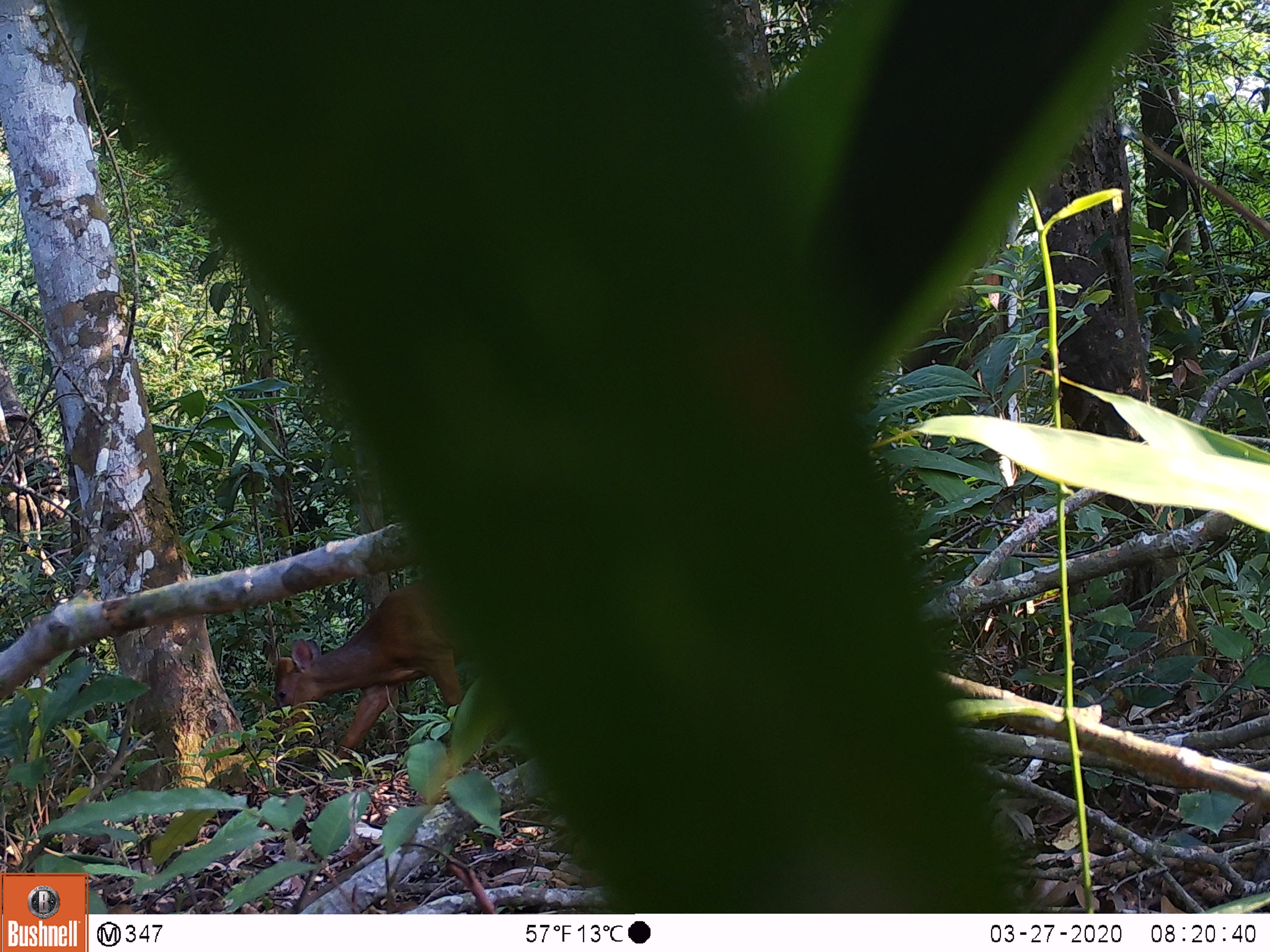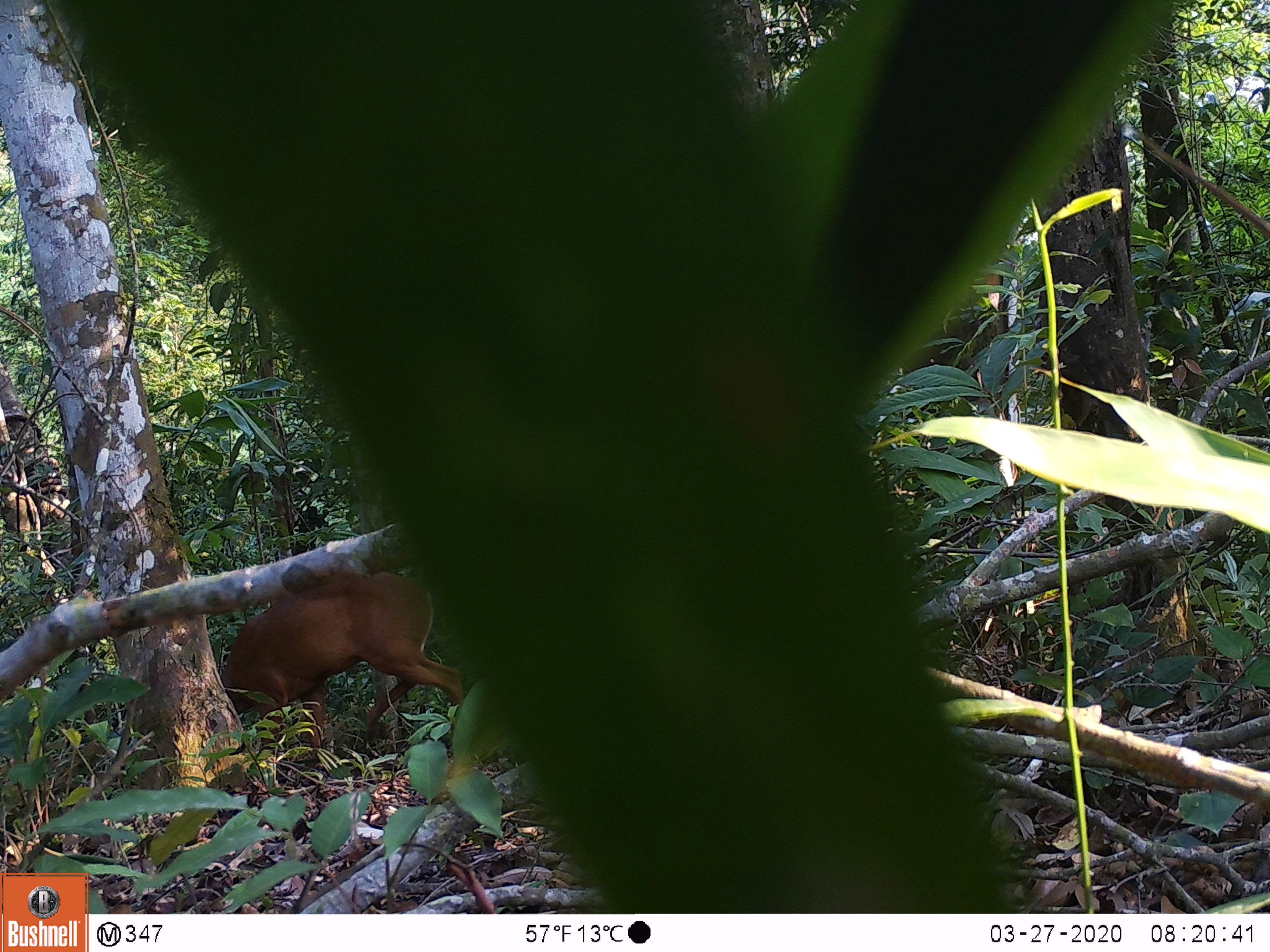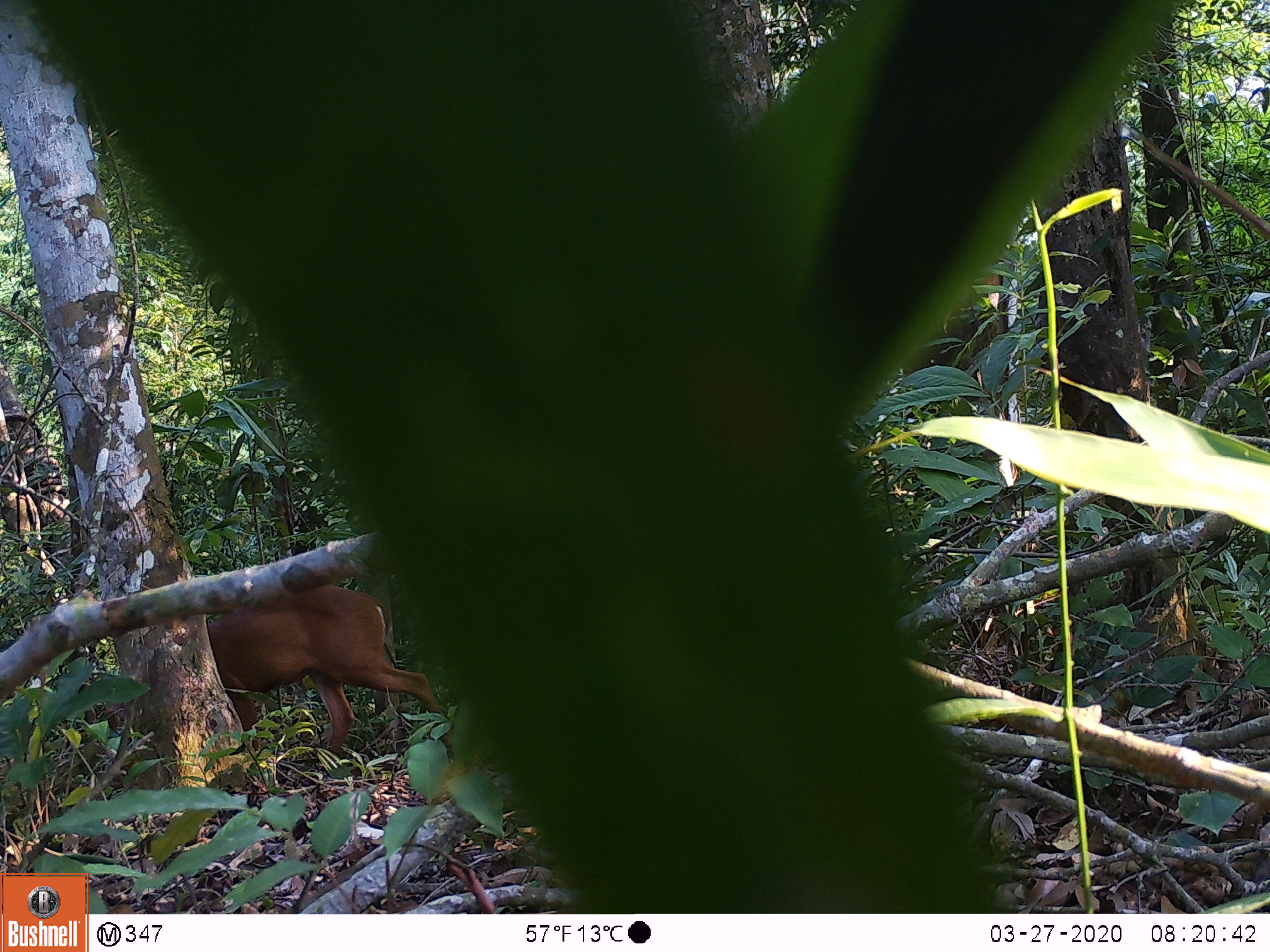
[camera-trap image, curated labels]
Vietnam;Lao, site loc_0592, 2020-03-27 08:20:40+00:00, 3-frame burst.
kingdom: Animalia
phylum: Chordata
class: Mammalia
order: Artiodactyla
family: Cervidae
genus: Muntiacus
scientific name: Muntiacus rooseveltorum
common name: roosevelt's muntjac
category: roosevelts muntjac group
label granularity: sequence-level